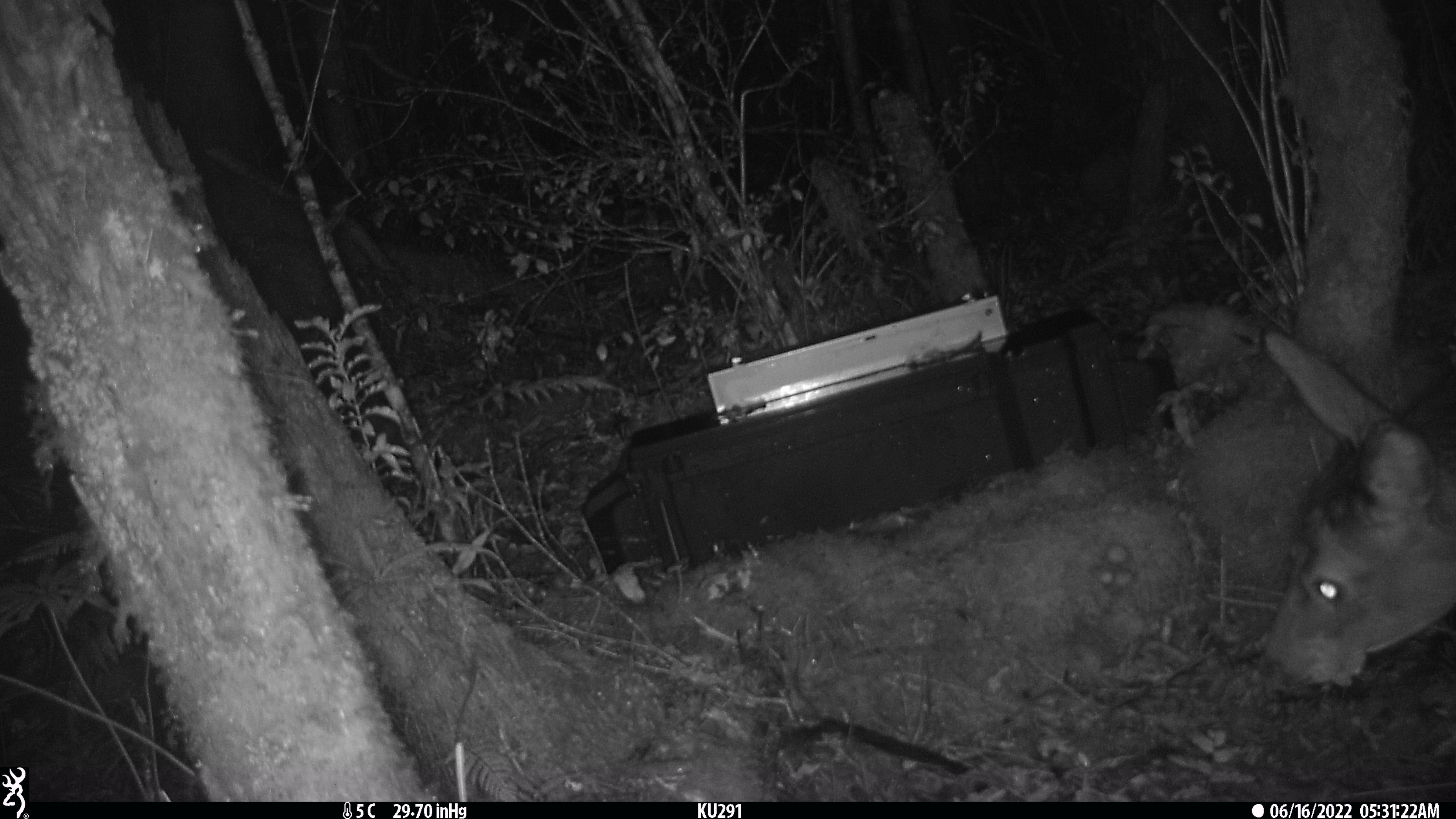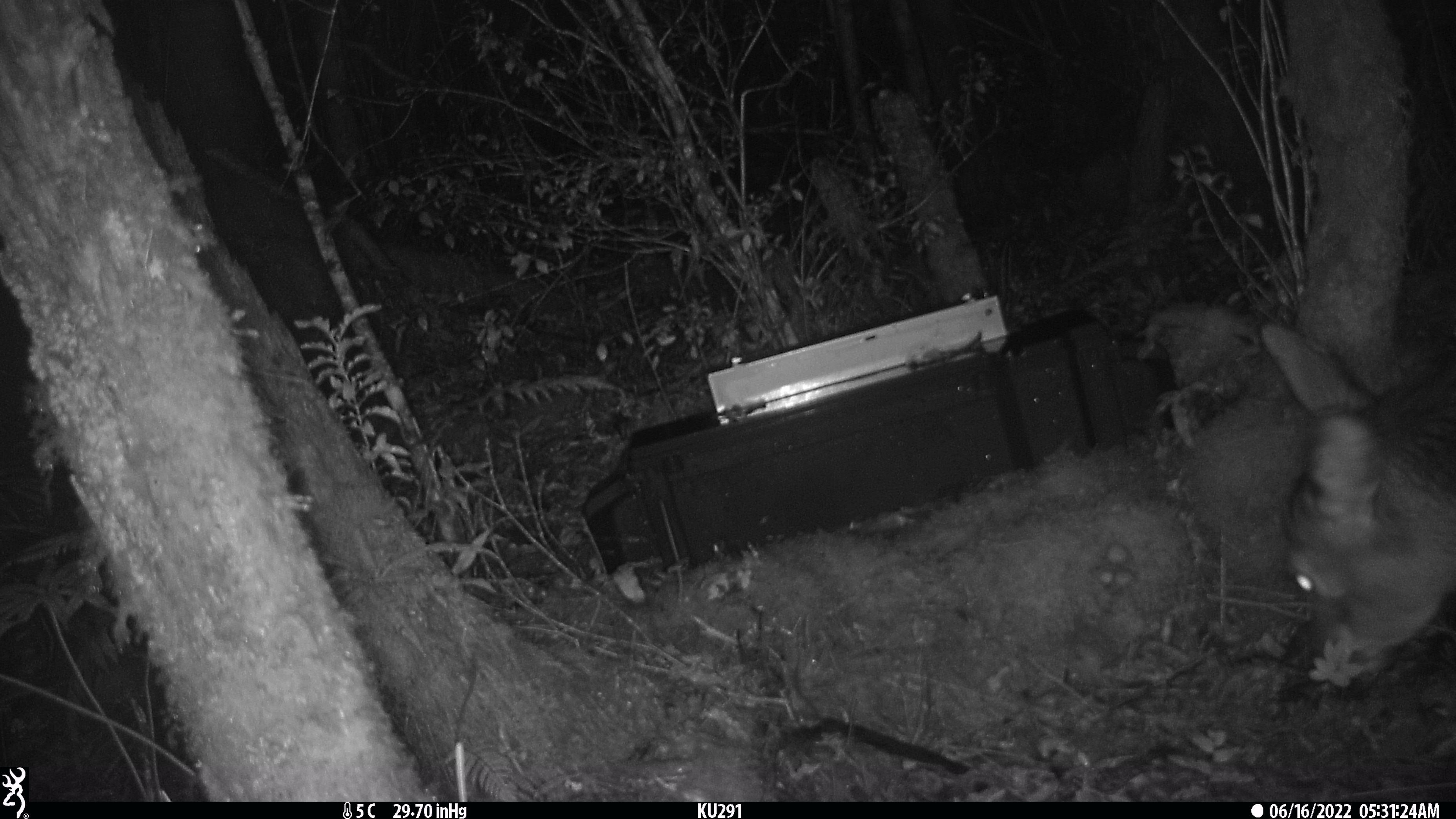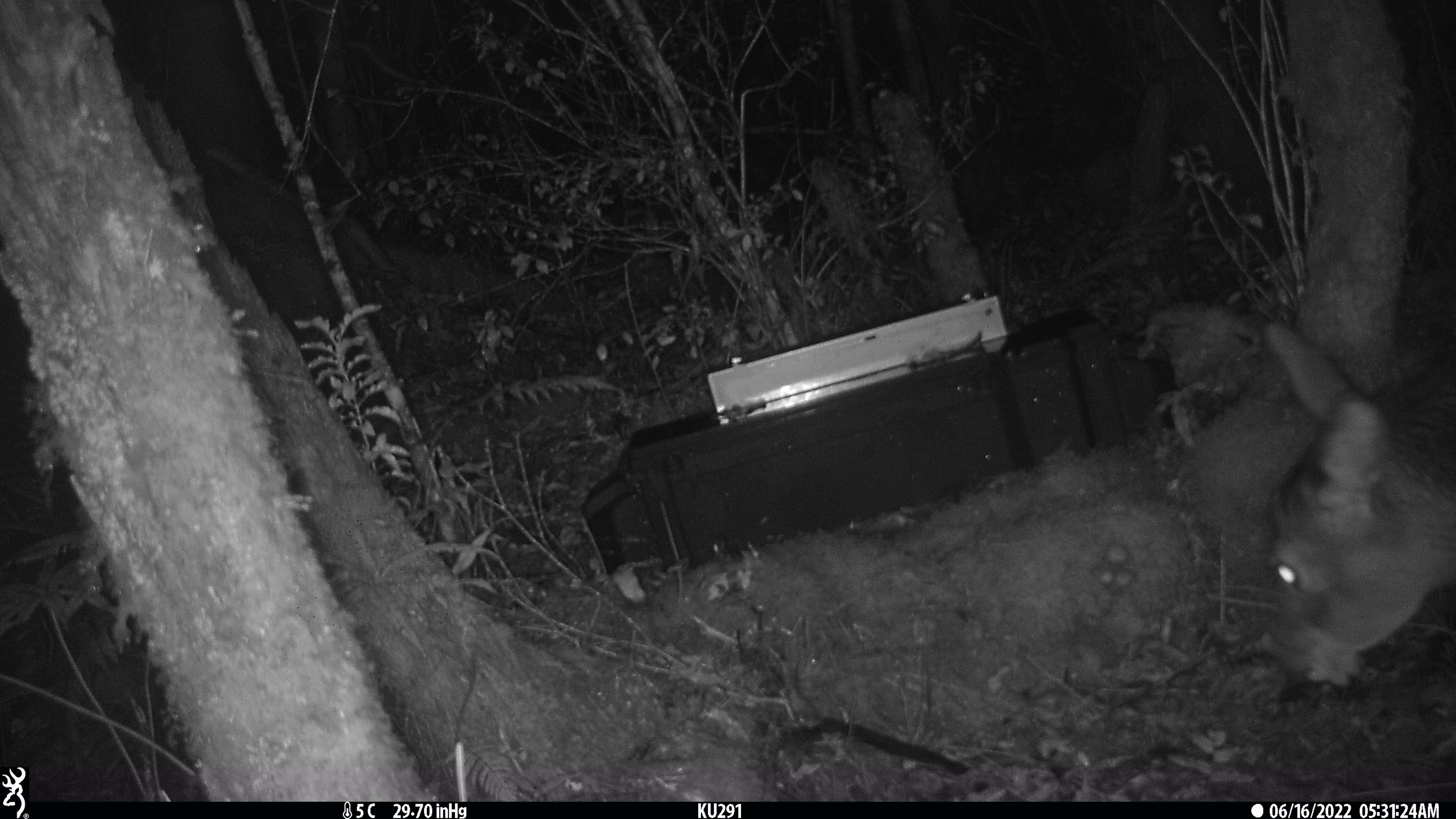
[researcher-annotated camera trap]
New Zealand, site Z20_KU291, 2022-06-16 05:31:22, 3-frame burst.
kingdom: Animalia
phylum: Chordata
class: Mammalia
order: Artiodactyla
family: Cervidae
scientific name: Cervidae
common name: deer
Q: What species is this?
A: Deer (Cervidae).